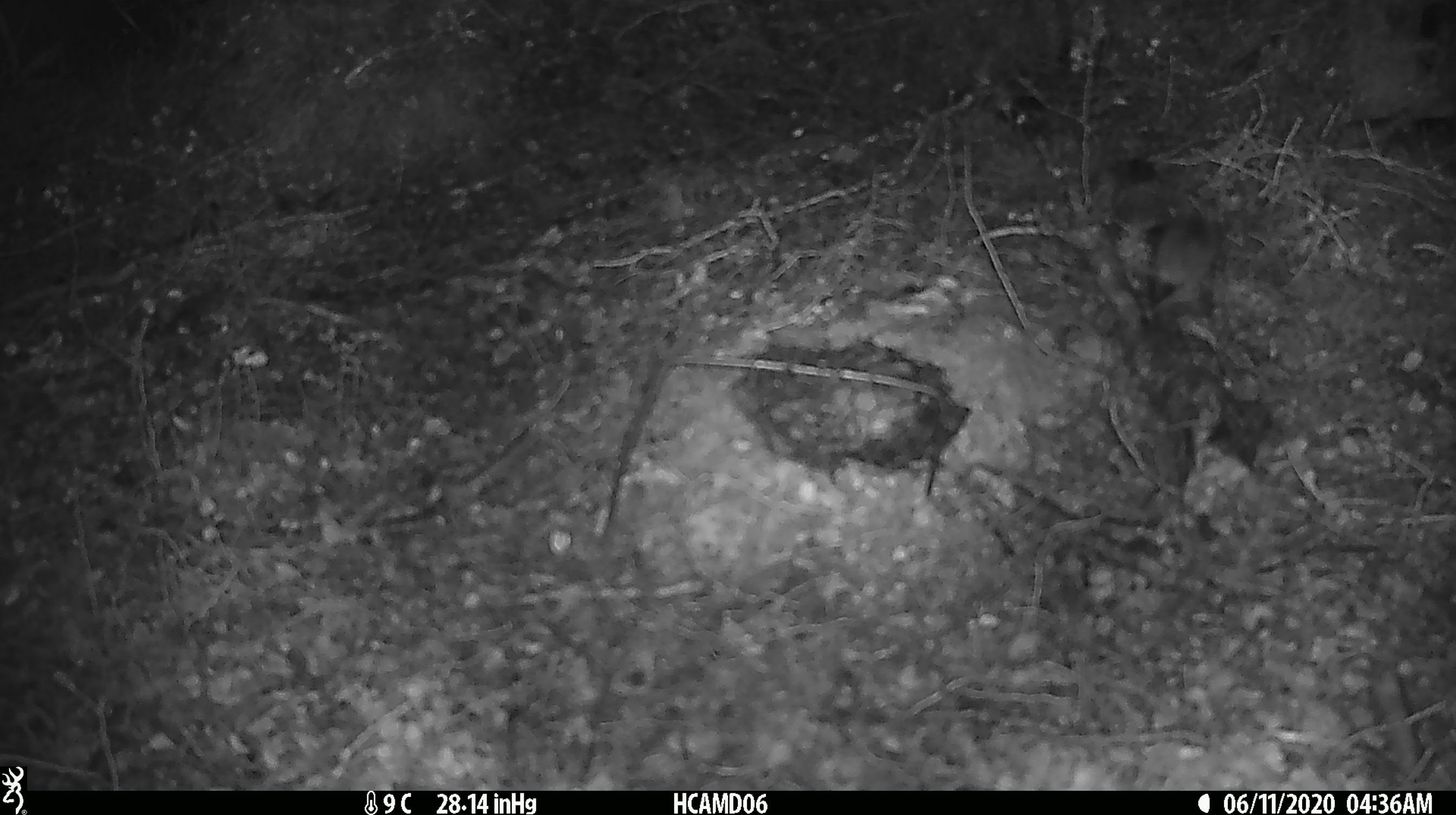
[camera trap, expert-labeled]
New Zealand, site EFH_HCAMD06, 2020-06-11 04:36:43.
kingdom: Animalia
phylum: Chordata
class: Mammalia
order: Rodentia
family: Muridae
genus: Mus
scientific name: Mus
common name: mouse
Mouse (Mus).